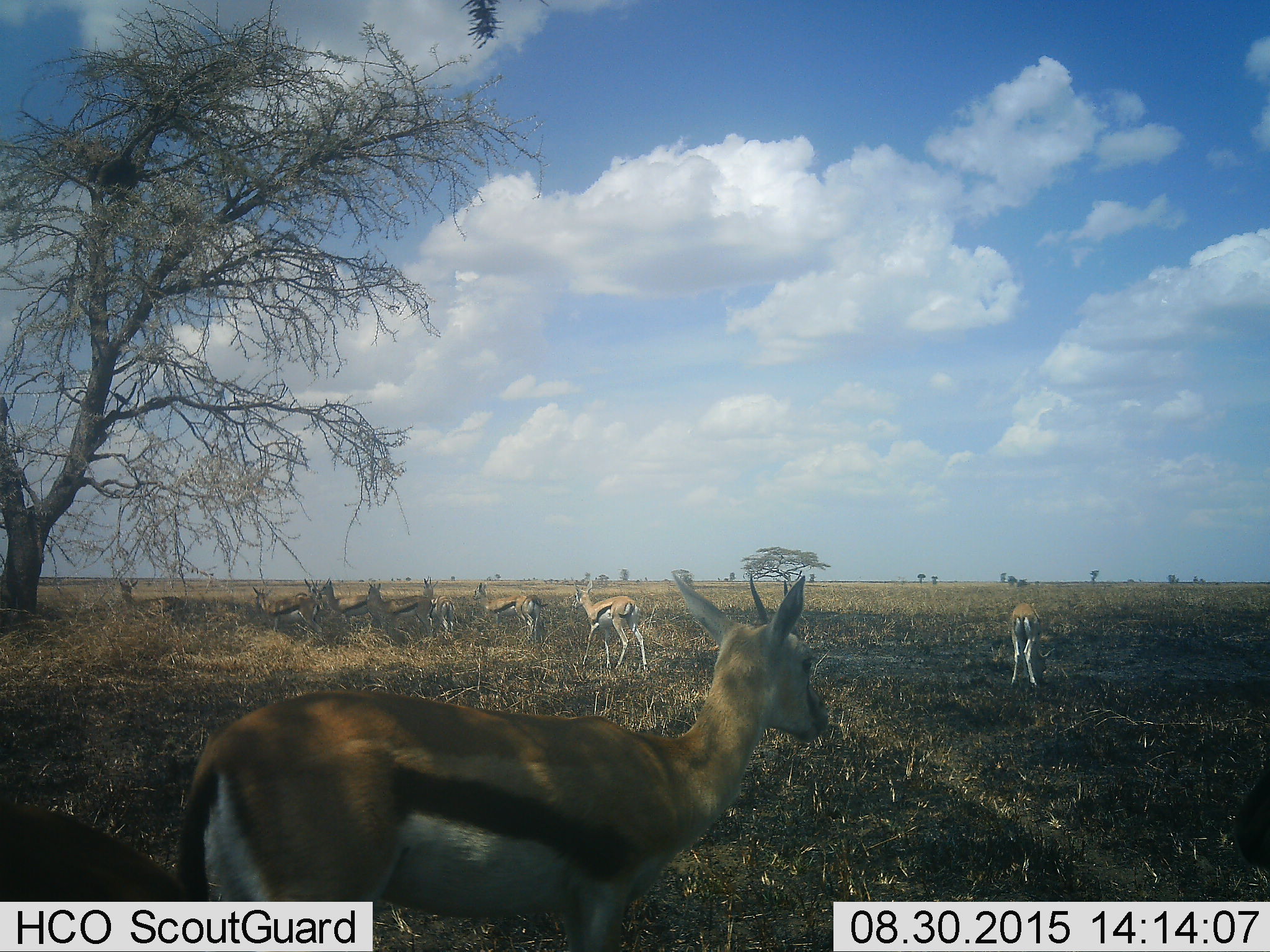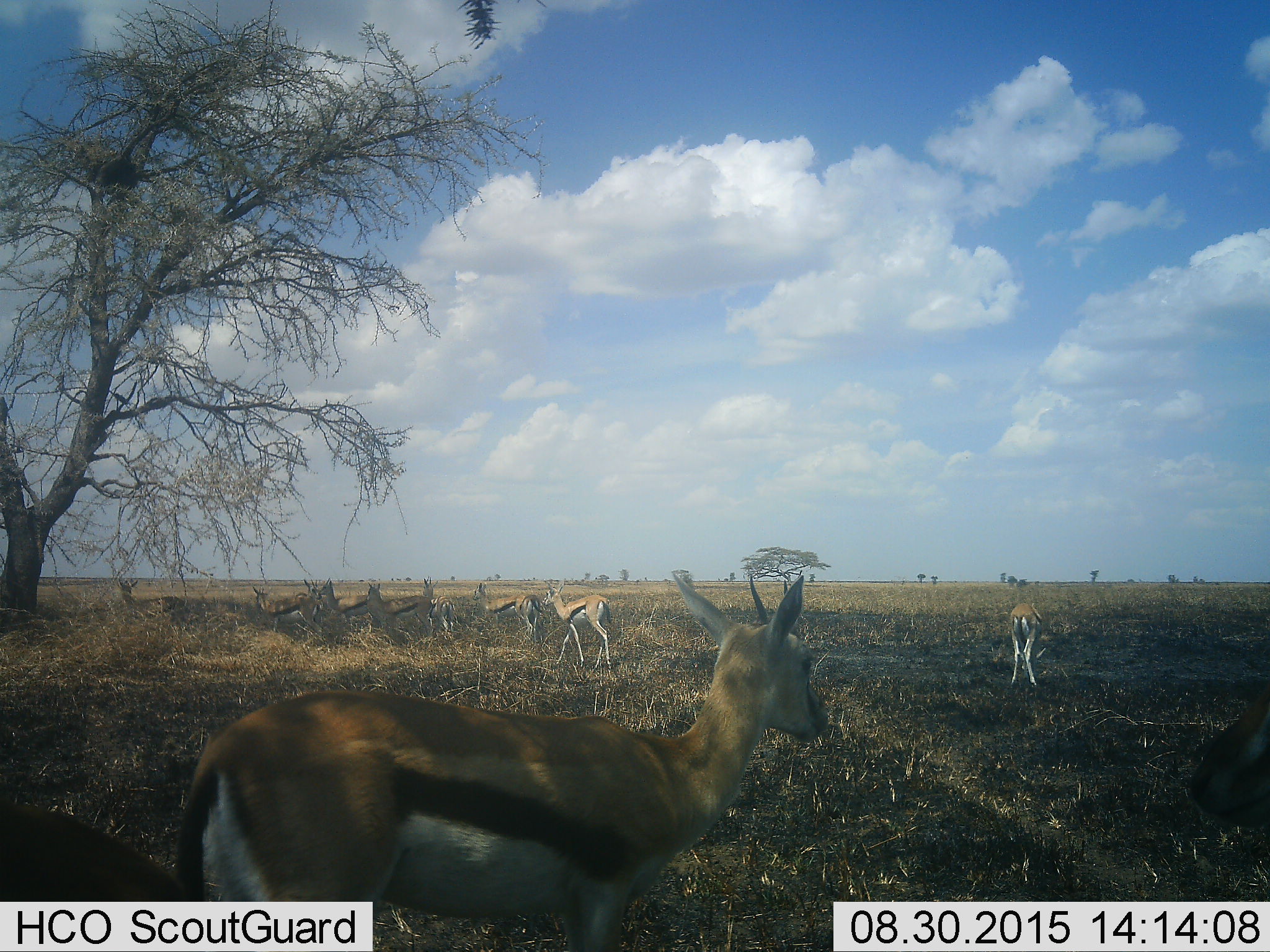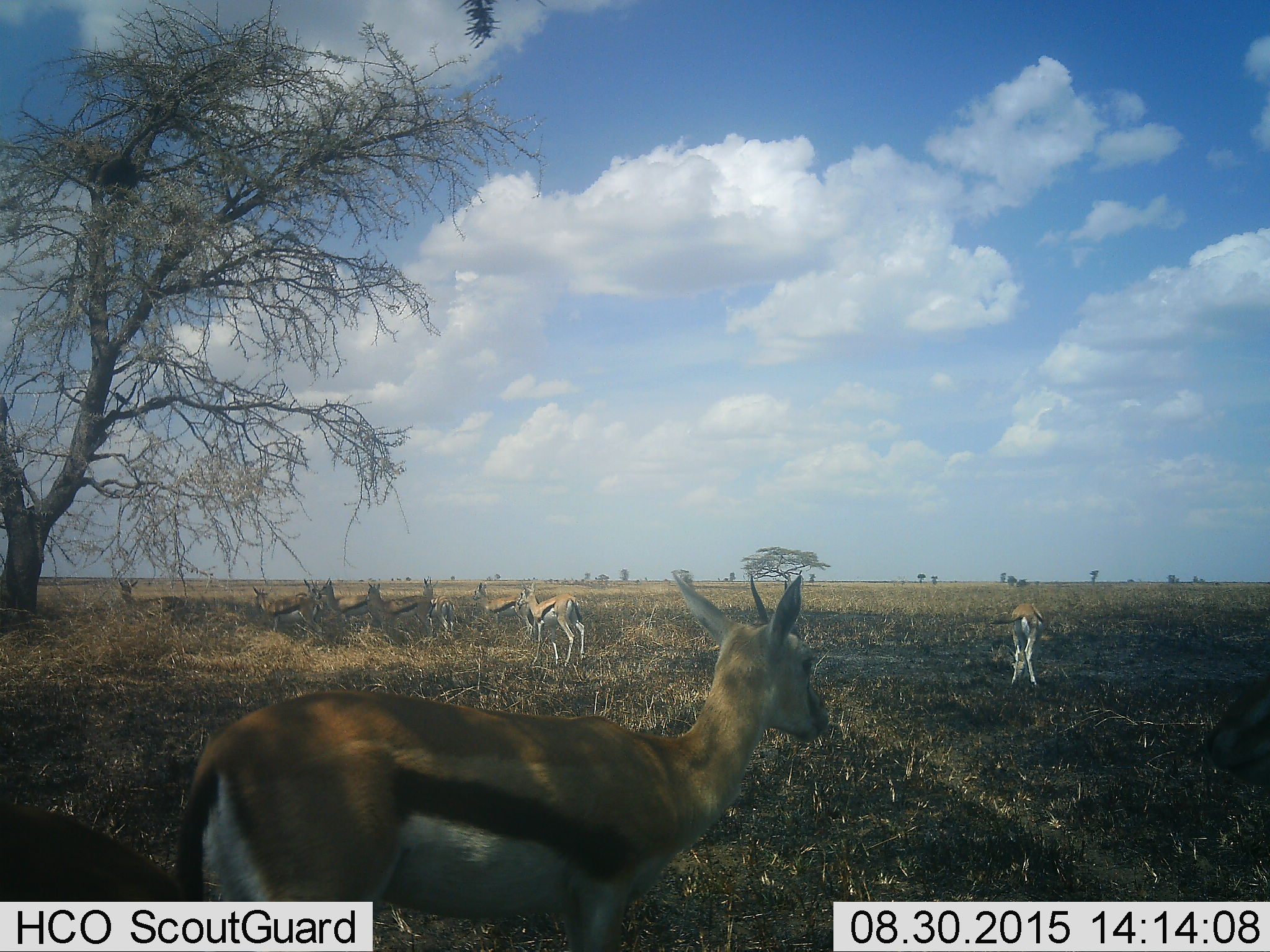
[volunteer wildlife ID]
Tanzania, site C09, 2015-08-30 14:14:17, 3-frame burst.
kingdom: Animalia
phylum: Chordata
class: Mammalia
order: Artiodactyla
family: Bovidae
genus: Eudorcas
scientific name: Eudorcas thomsonii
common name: thomson's gazelle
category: gazellethomsons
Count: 11-50.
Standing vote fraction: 89%.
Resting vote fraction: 0%.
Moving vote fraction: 58%.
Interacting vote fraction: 5%.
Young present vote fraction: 16%.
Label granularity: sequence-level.